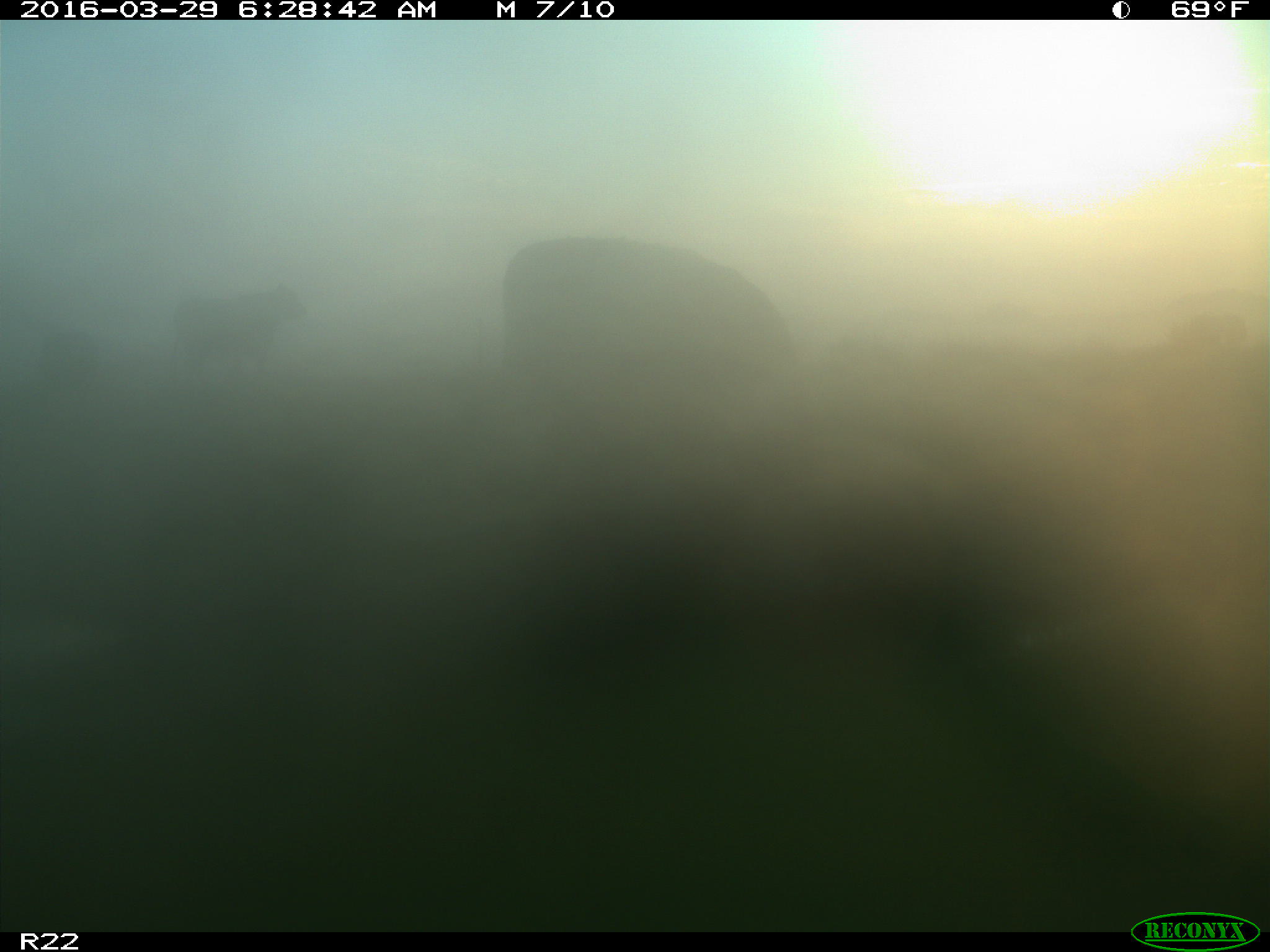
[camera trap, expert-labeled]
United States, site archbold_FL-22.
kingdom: Animalia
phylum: Chordata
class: Mammalia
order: Artiodactyla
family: Bovidae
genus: Bos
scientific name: Bos taurus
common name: domestic cow